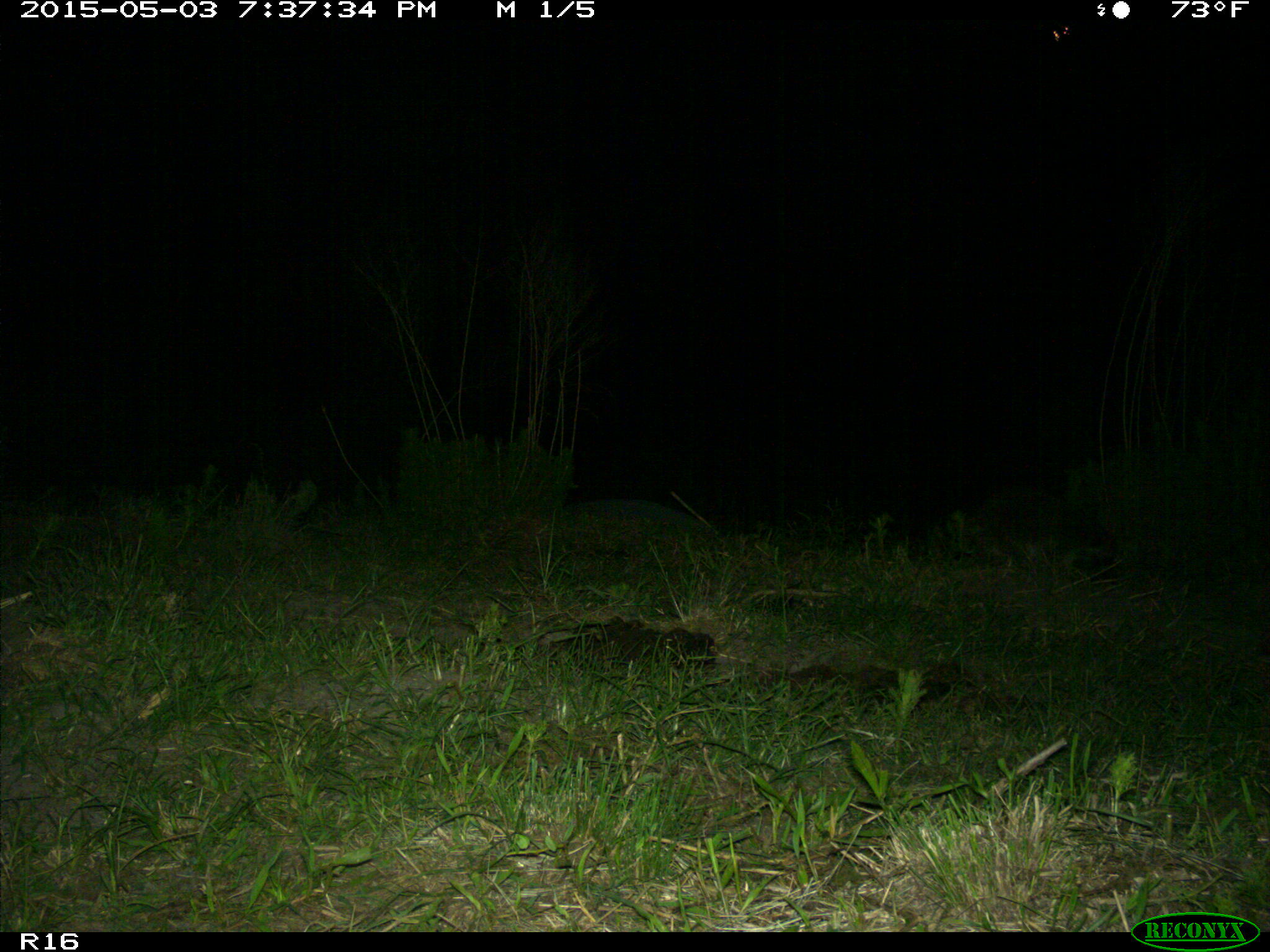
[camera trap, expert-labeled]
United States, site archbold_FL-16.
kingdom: Animalia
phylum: Chordata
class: Mammalia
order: Carnivora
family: Procyonidae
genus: Procyon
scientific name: Procyon lotor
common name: common raccoon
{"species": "Procyon lotor (common raccoon)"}